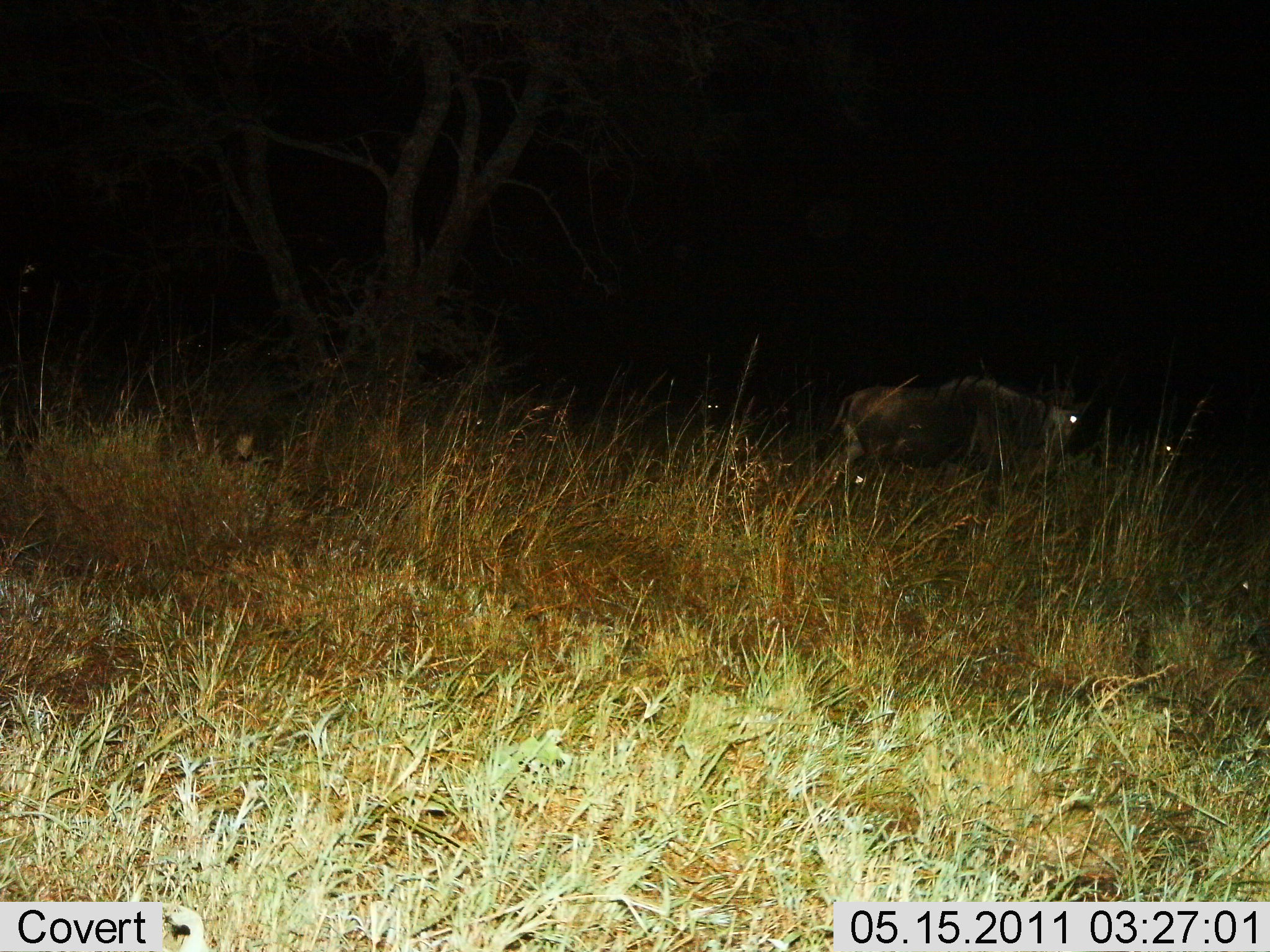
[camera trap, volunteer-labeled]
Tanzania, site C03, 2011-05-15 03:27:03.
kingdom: Animalia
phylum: Chordata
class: Mammalia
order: Artiodactyla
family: Bovidae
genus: Connochaetes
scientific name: Connochaetes taurinus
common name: blue wildebeest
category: wildebeest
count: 1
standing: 64%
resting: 9%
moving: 27%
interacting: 0%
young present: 0%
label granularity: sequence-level